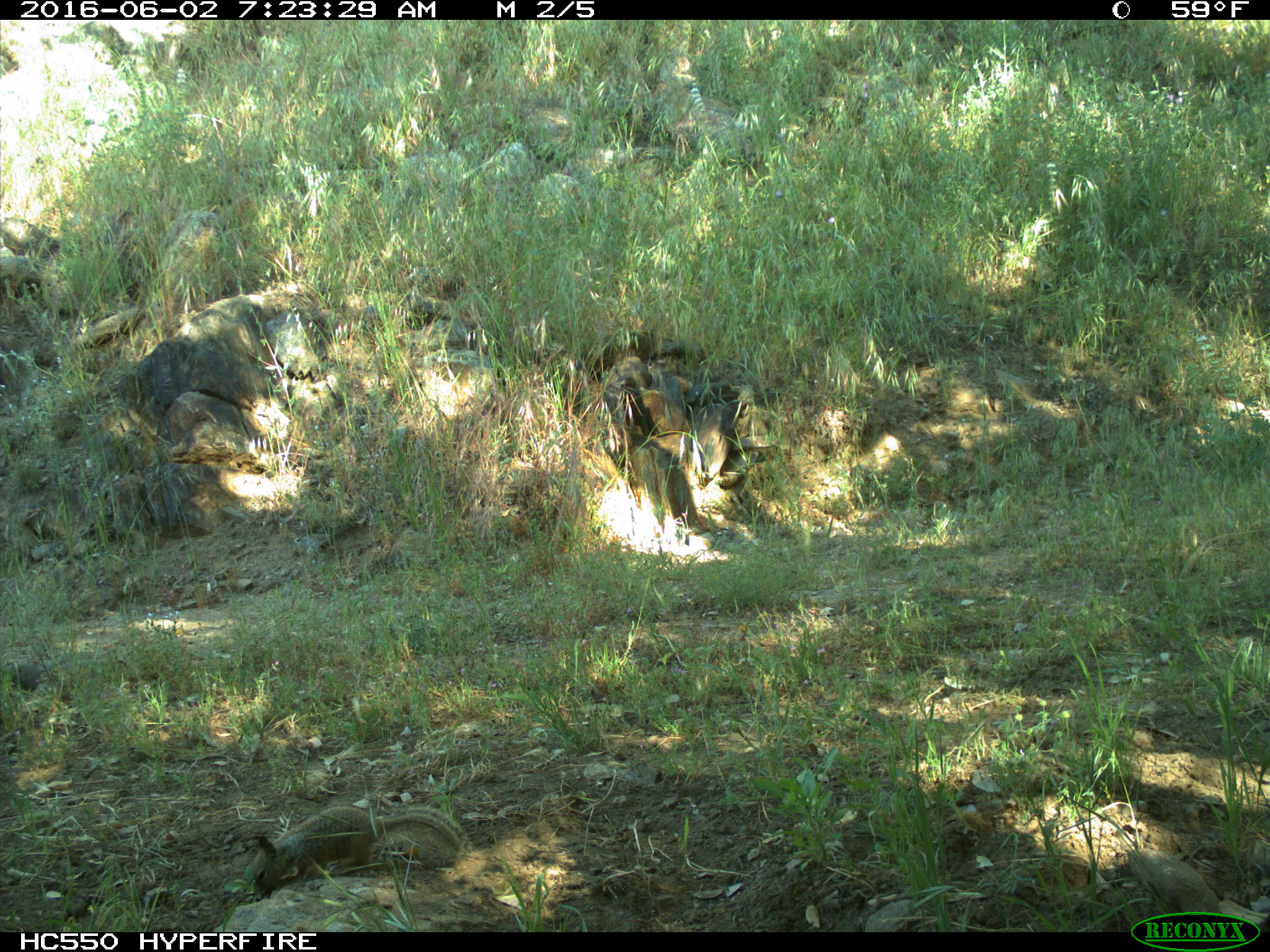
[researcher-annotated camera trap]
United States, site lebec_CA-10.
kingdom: Animalia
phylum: Chordata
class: Aves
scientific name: Aves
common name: birds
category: unidentified bird